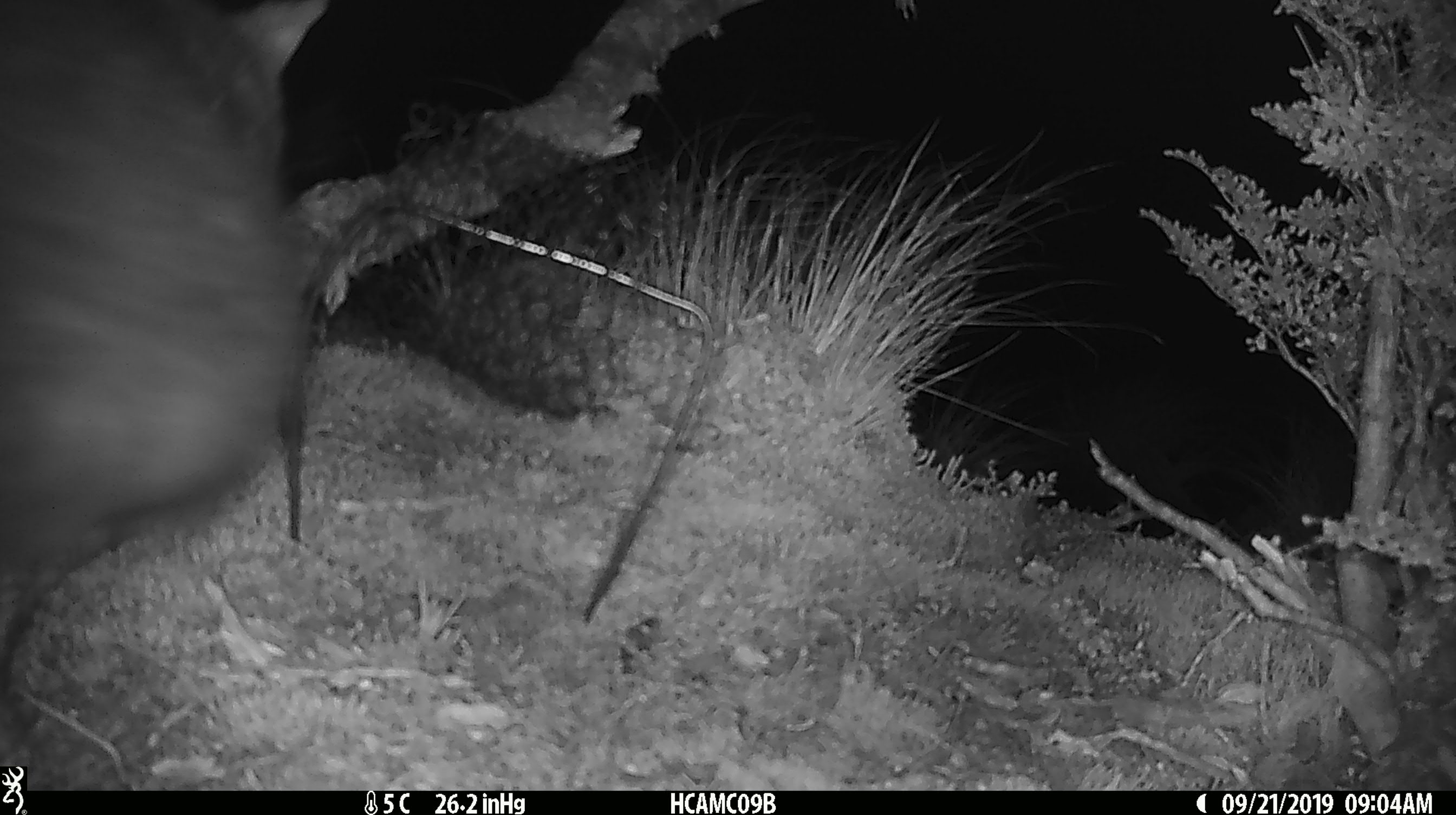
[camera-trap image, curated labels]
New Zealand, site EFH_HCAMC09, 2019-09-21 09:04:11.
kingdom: Animalia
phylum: Chordata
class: Mammalia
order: Diprotodontia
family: Phalangeridae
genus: Trichosurus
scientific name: Trichosurus vulpecula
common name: common brushtail possum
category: possum